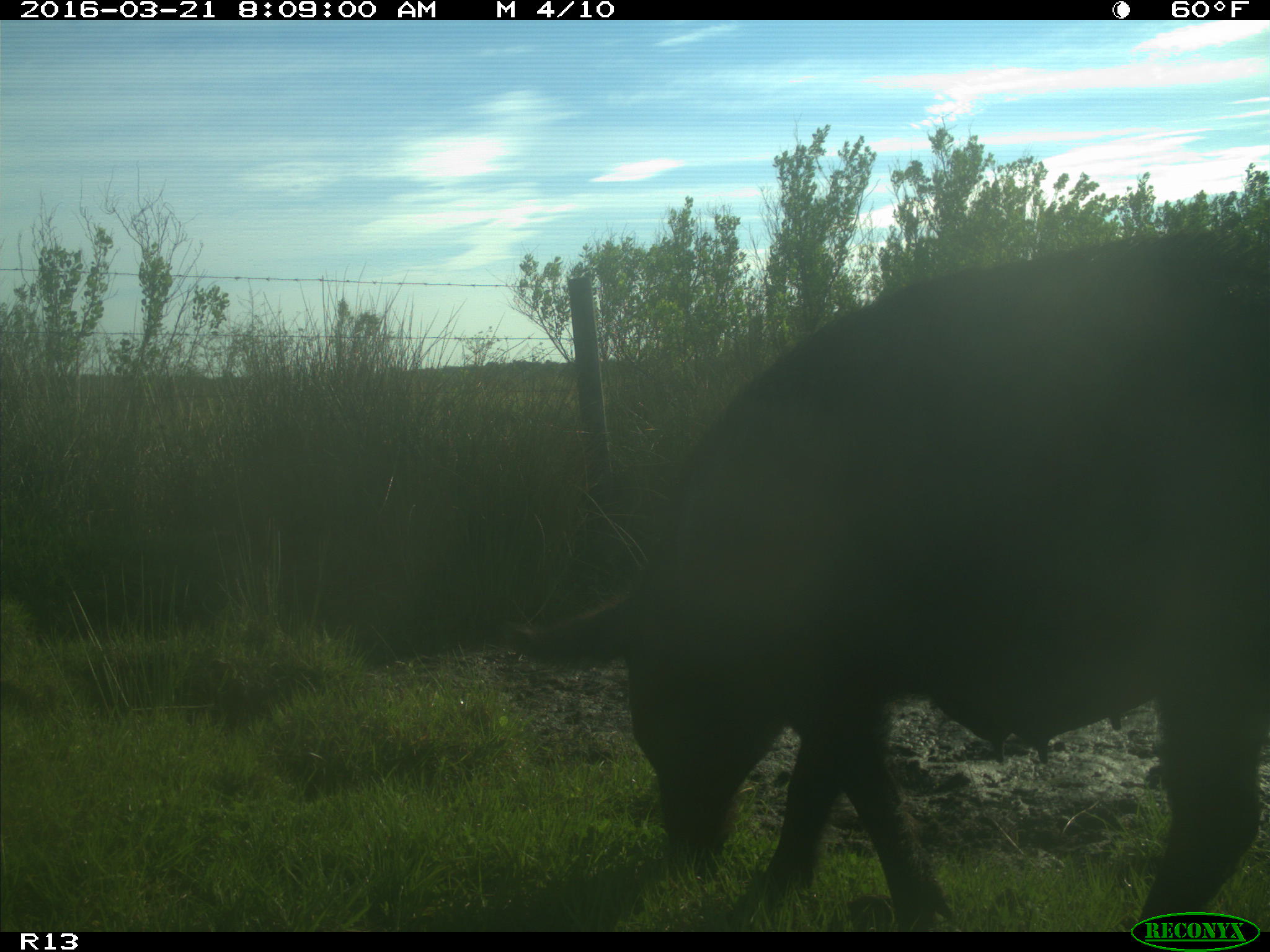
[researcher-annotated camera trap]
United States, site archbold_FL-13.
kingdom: Animalia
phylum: Chordata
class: Mammalia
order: Artiodactyla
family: Suidae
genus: Sus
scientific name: Sus scrofa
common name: wild boar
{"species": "Sus scrofa (wild boar)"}